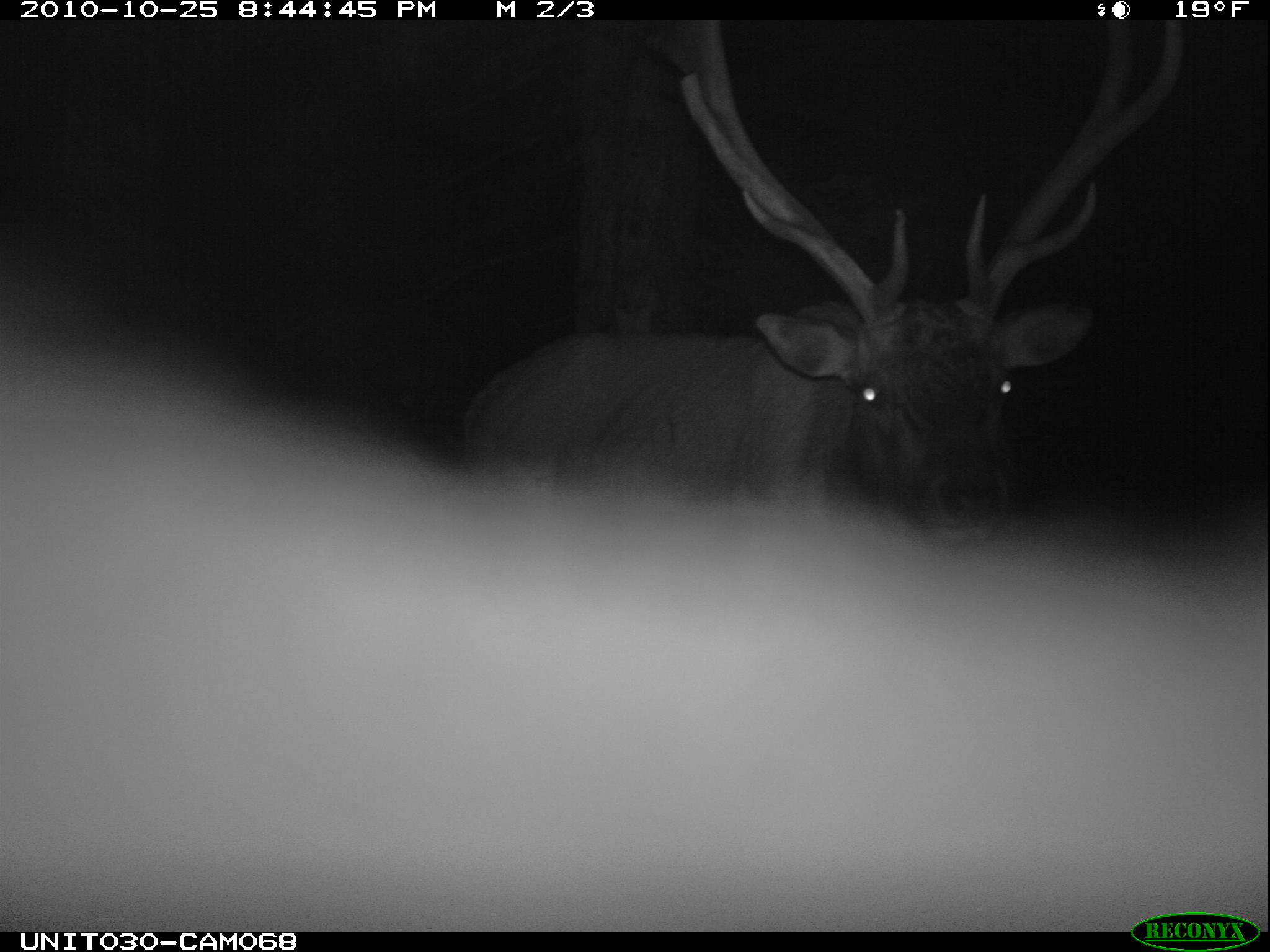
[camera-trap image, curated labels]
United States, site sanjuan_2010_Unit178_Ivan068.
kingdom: Animalia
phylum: Chordata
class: Mammalia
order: Artiodactyla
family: Cervidae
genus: Cervus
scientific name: Cervus elaphus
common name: red deer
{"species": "Cervus elaphus (red deer)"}